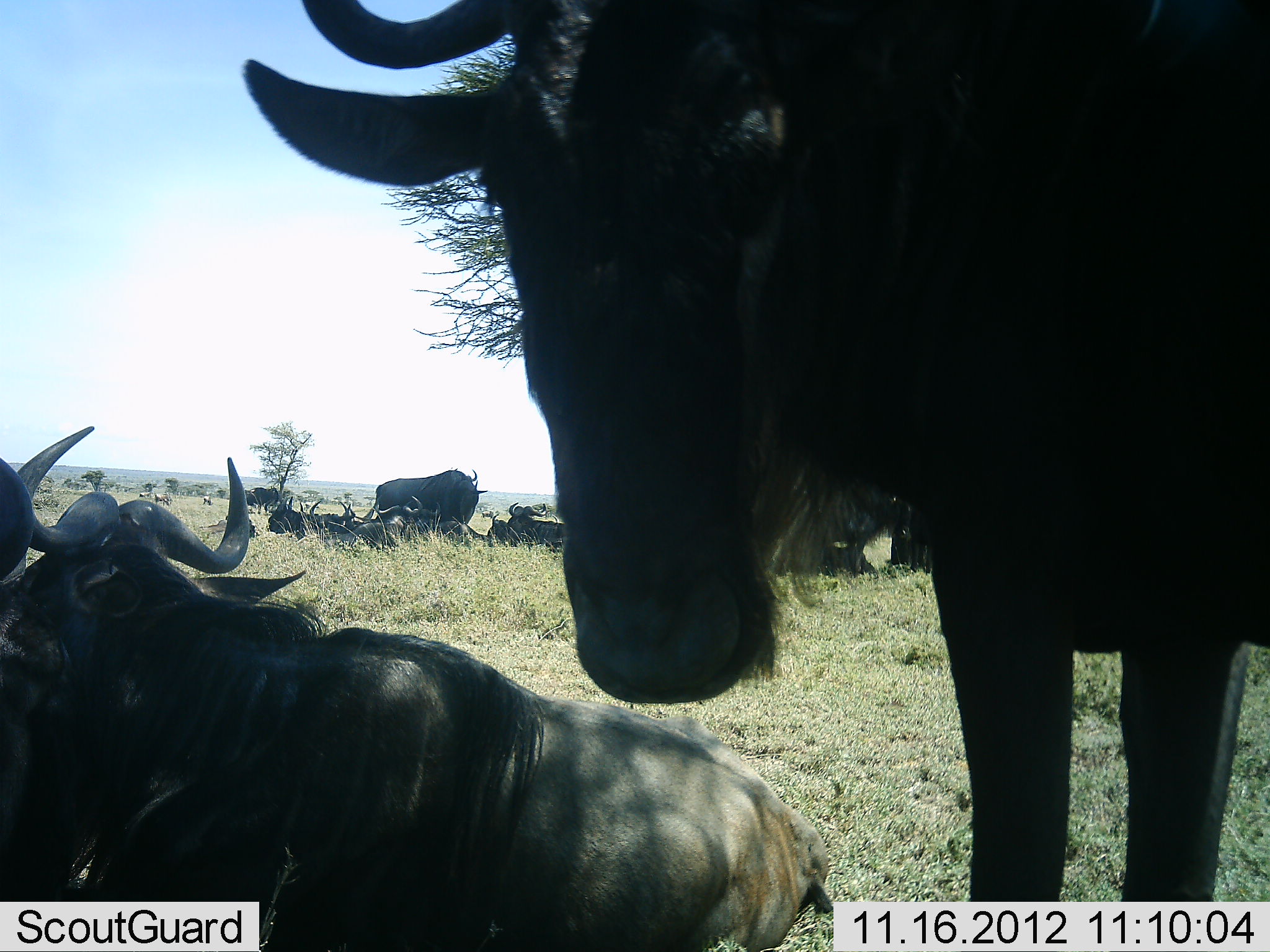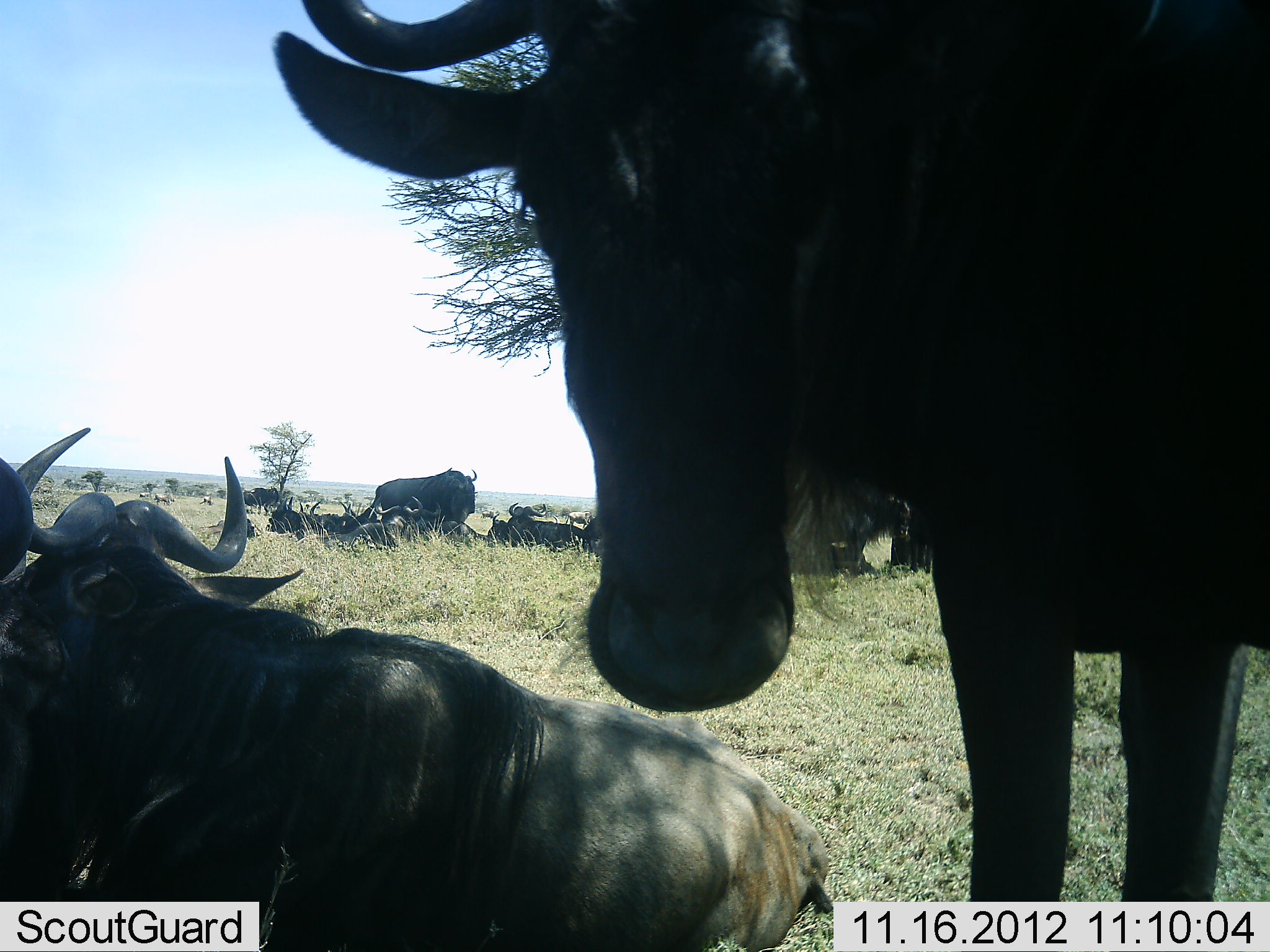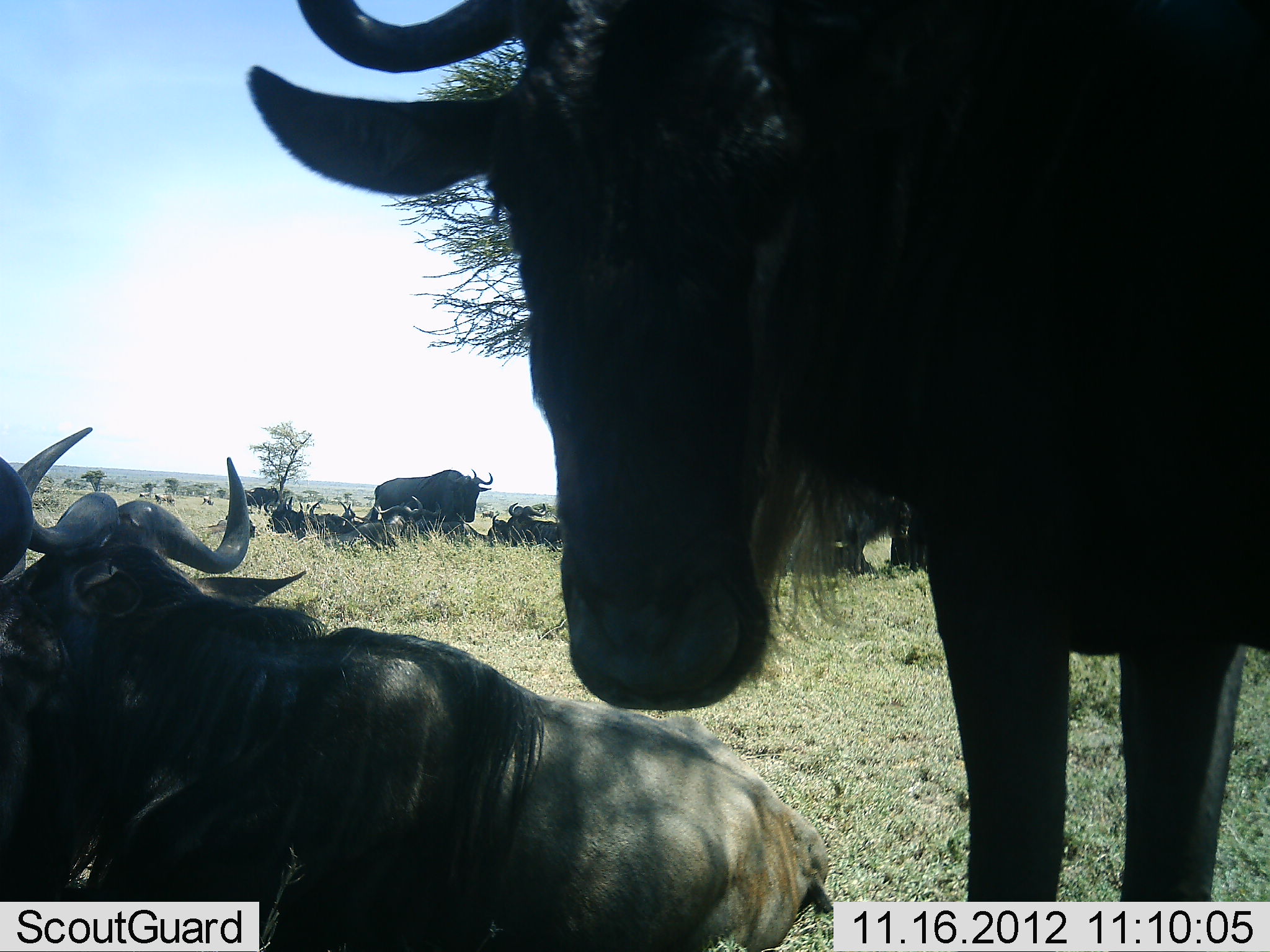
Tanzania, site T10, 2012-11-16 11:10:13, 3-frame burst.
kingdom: Animalia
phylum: Chordata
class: Mammalia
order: Artiodactyla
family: Bovidae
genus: Connochaetes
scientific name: Connochaetes taurinus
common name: blue wildebeest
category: wildebeest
Wildebeest (blue wildebeest) (Connochaetes taurinus), count 11-50. Behavior (volunteer vote fractions): standing 91%, resting 100%, moving 9%, interacting 27%. Young present (vote fraction): 0%. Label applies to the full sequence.